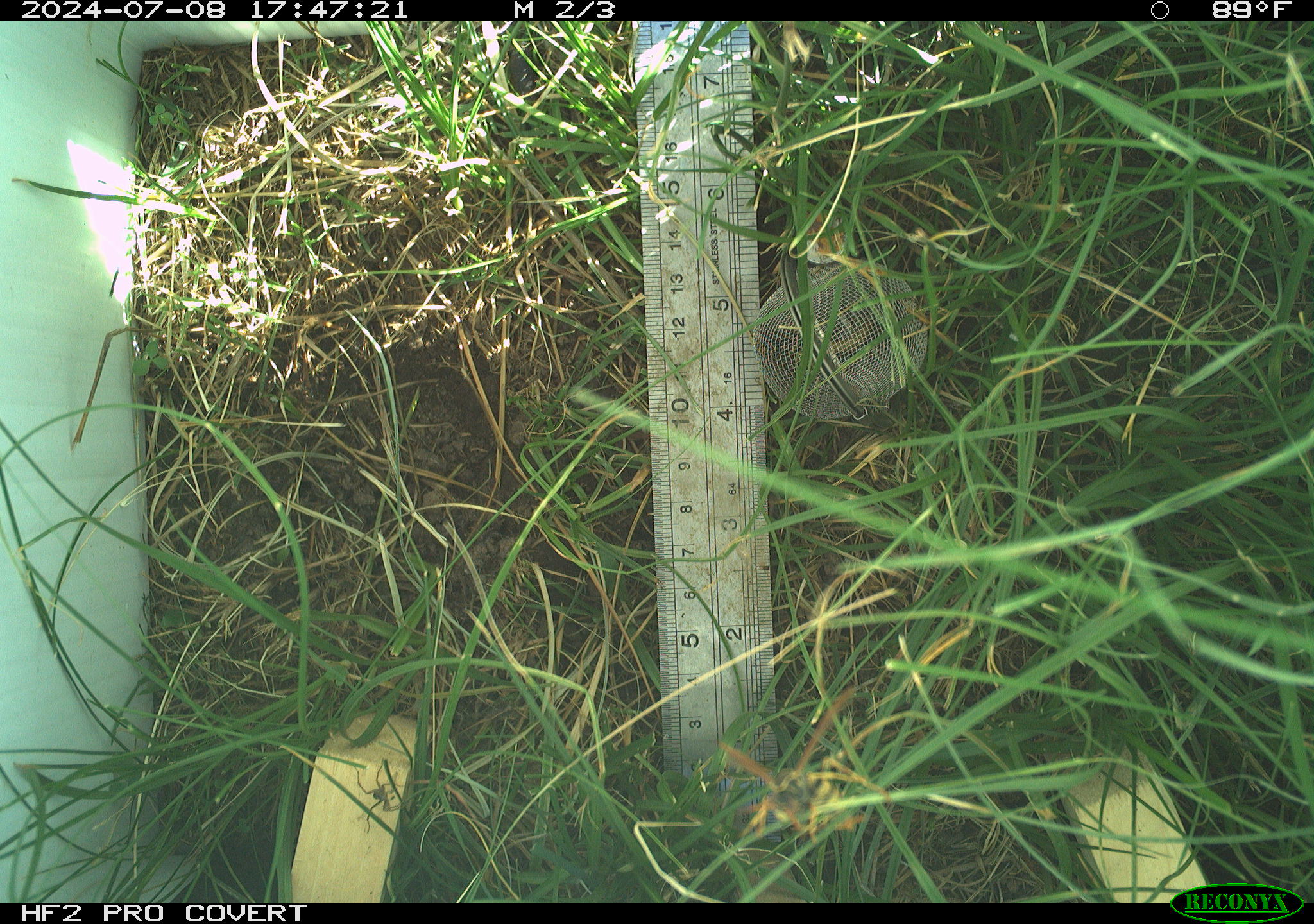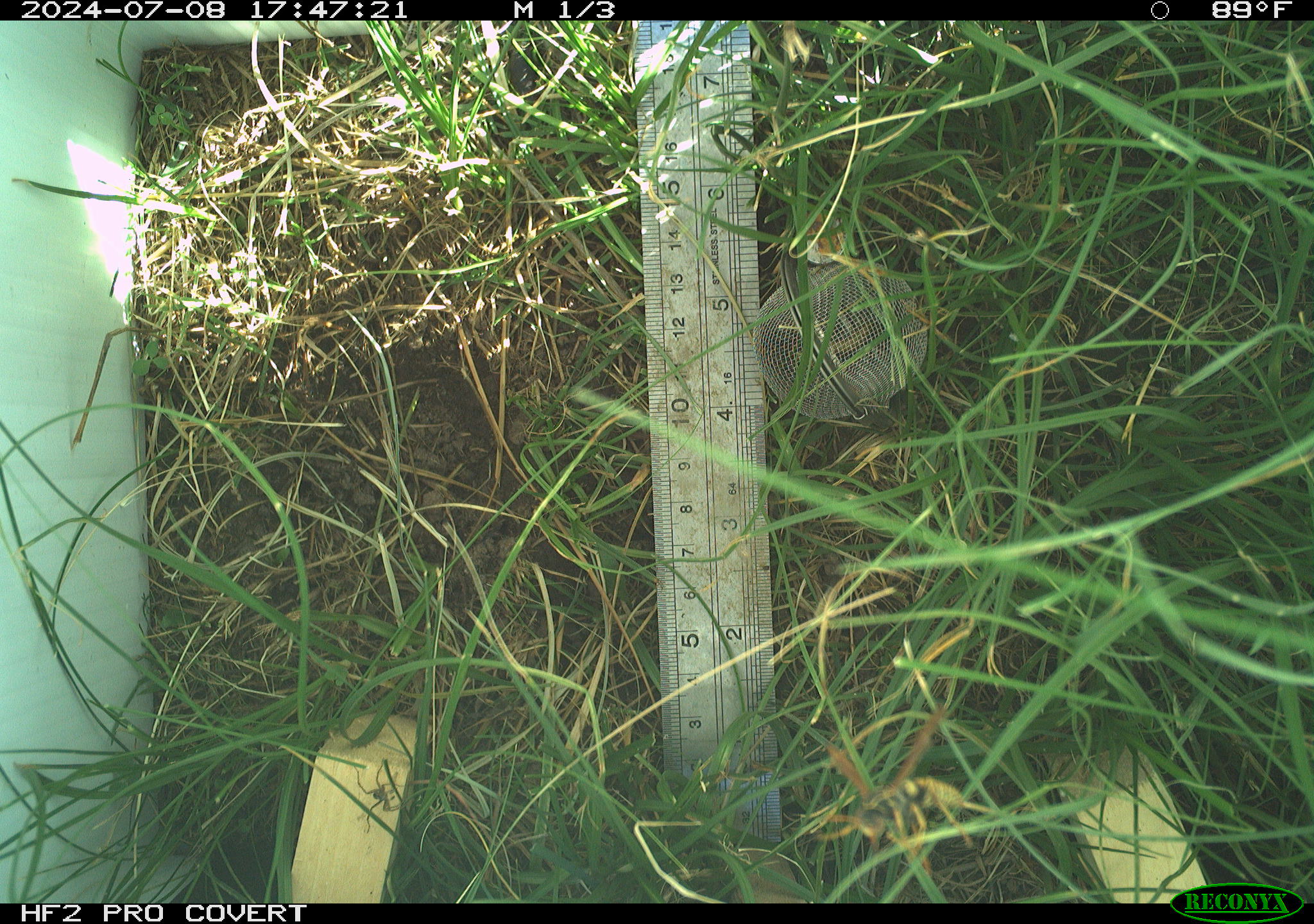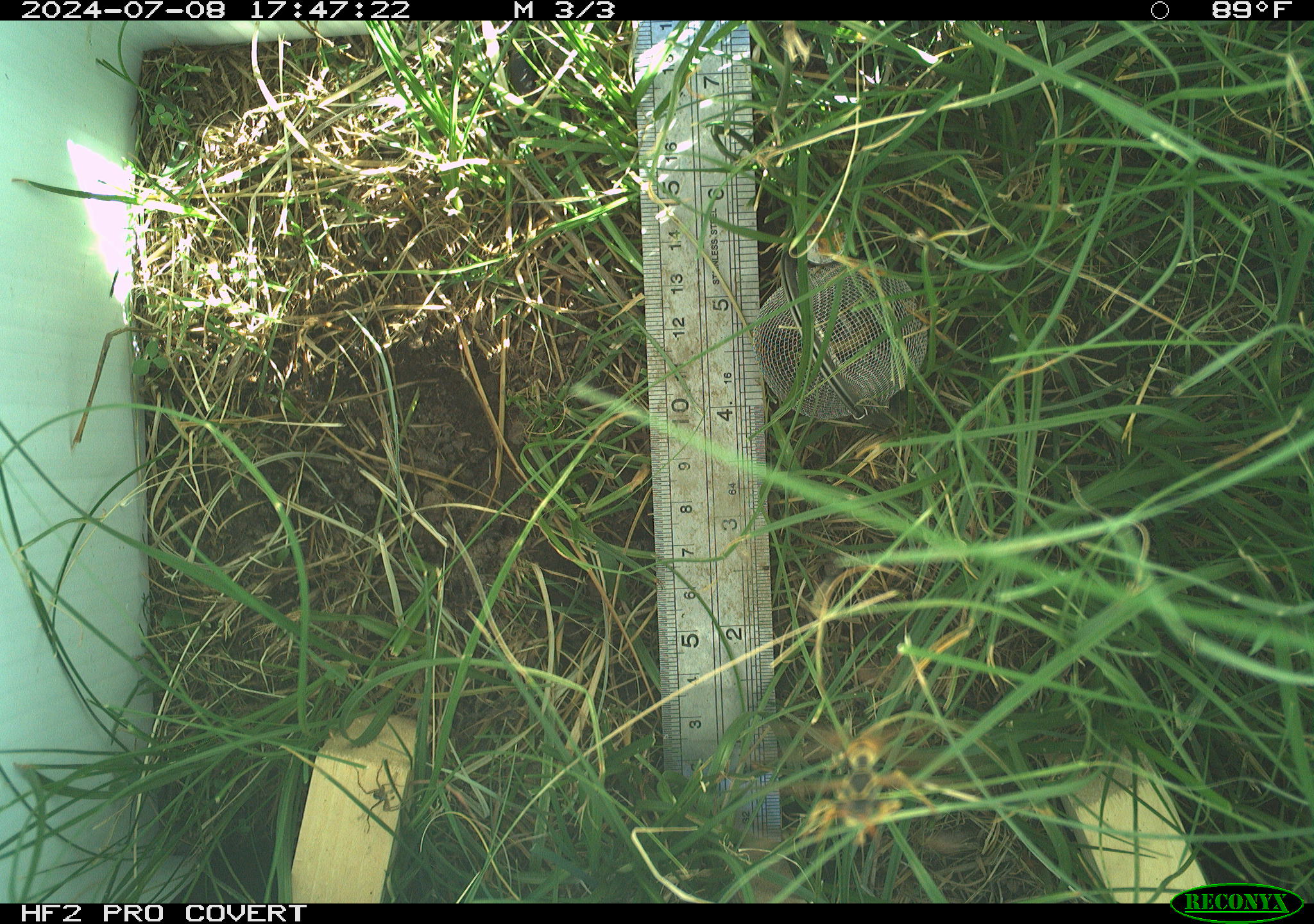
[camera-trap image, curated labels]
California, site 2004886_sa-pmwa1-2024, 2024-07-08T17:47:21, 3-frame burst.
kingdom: Animalia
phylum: Arthropoda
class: Insecta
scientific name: Insecta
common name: insect